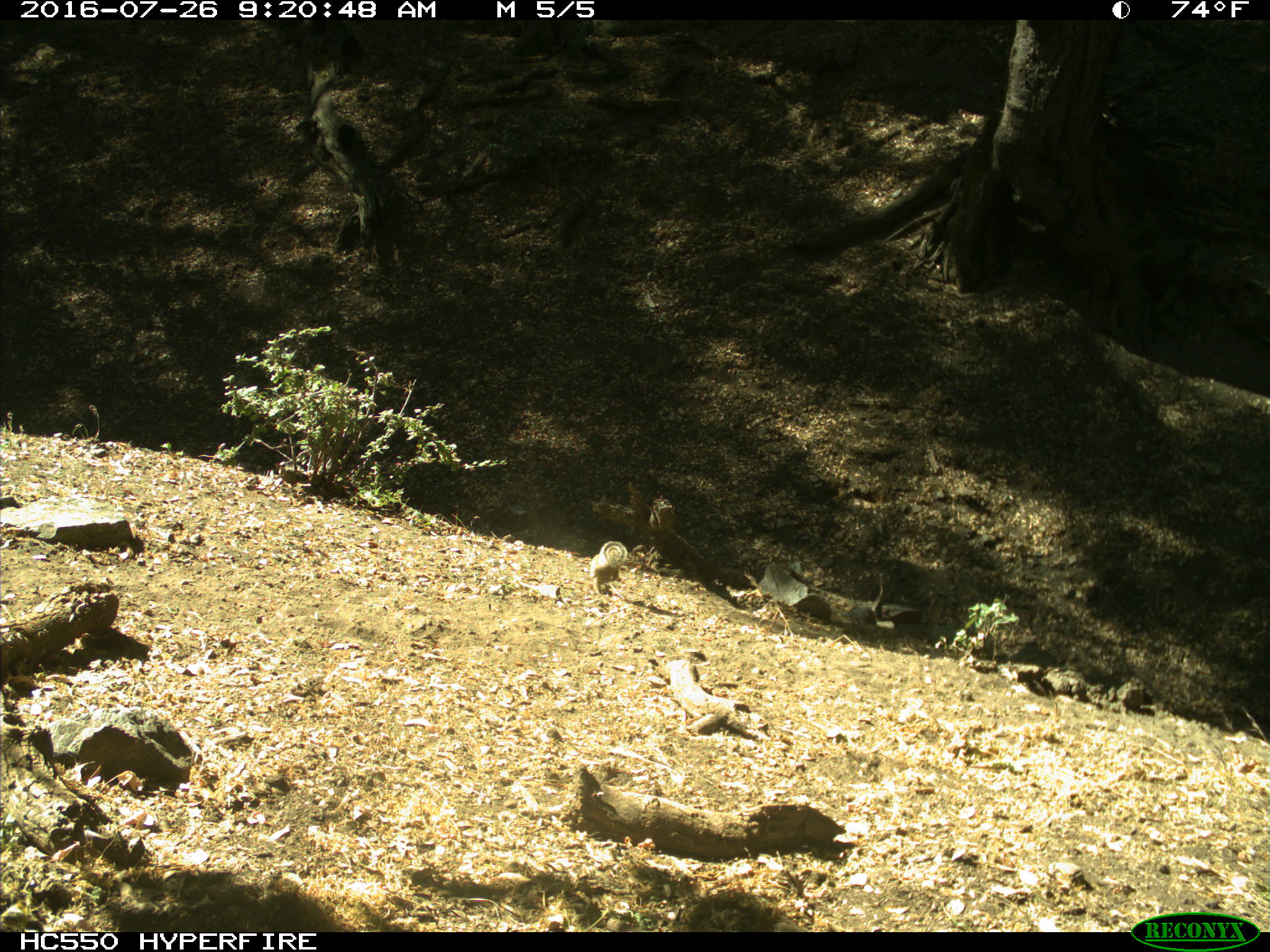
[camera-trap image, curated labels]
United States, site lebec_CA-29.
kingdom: Animalia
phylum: Chordata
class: Mammalia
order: Rodentia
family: Sciuridae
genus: Otospermophilus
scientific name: Otospermophilus beecheyi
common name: california ground squirrel